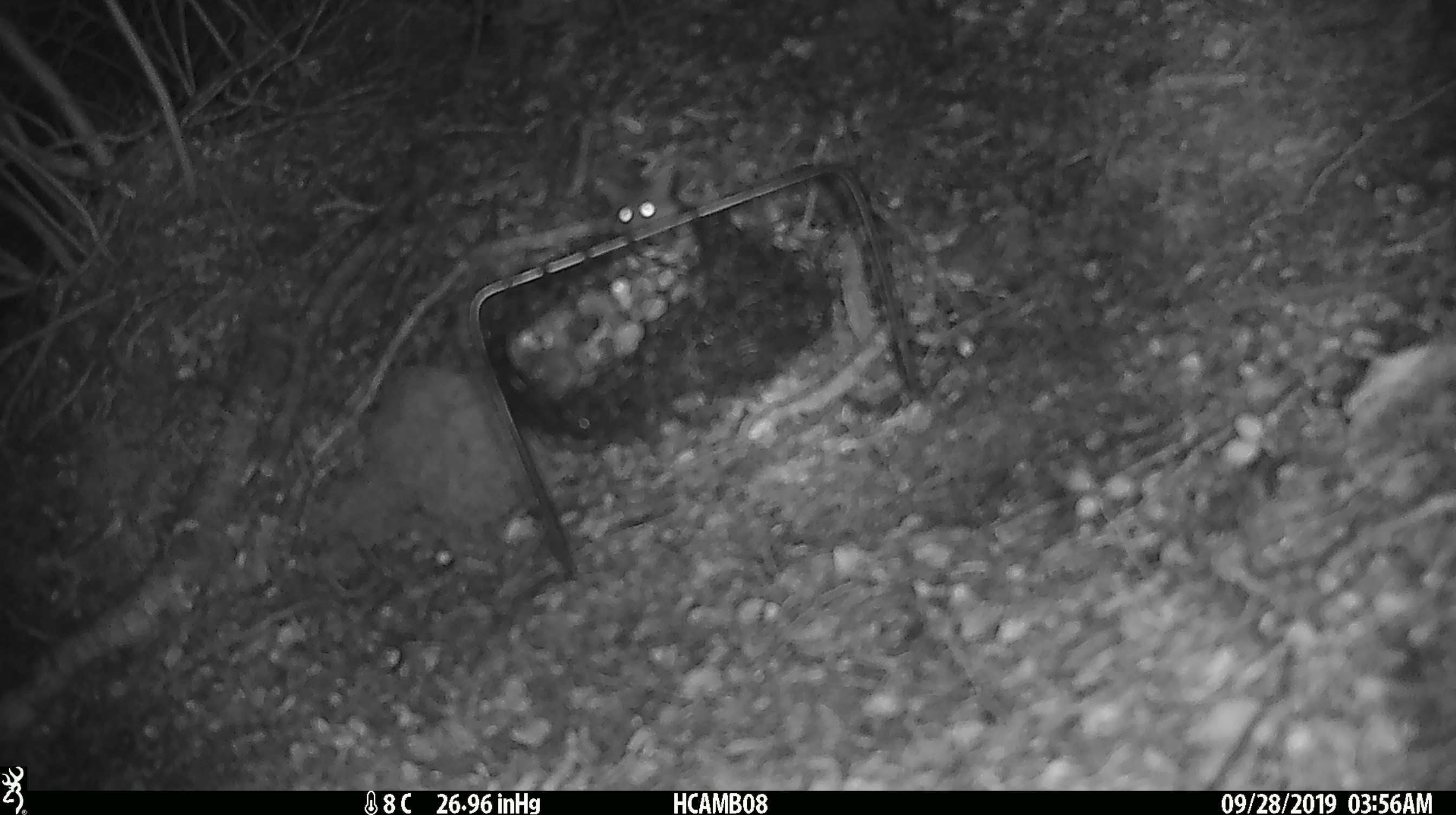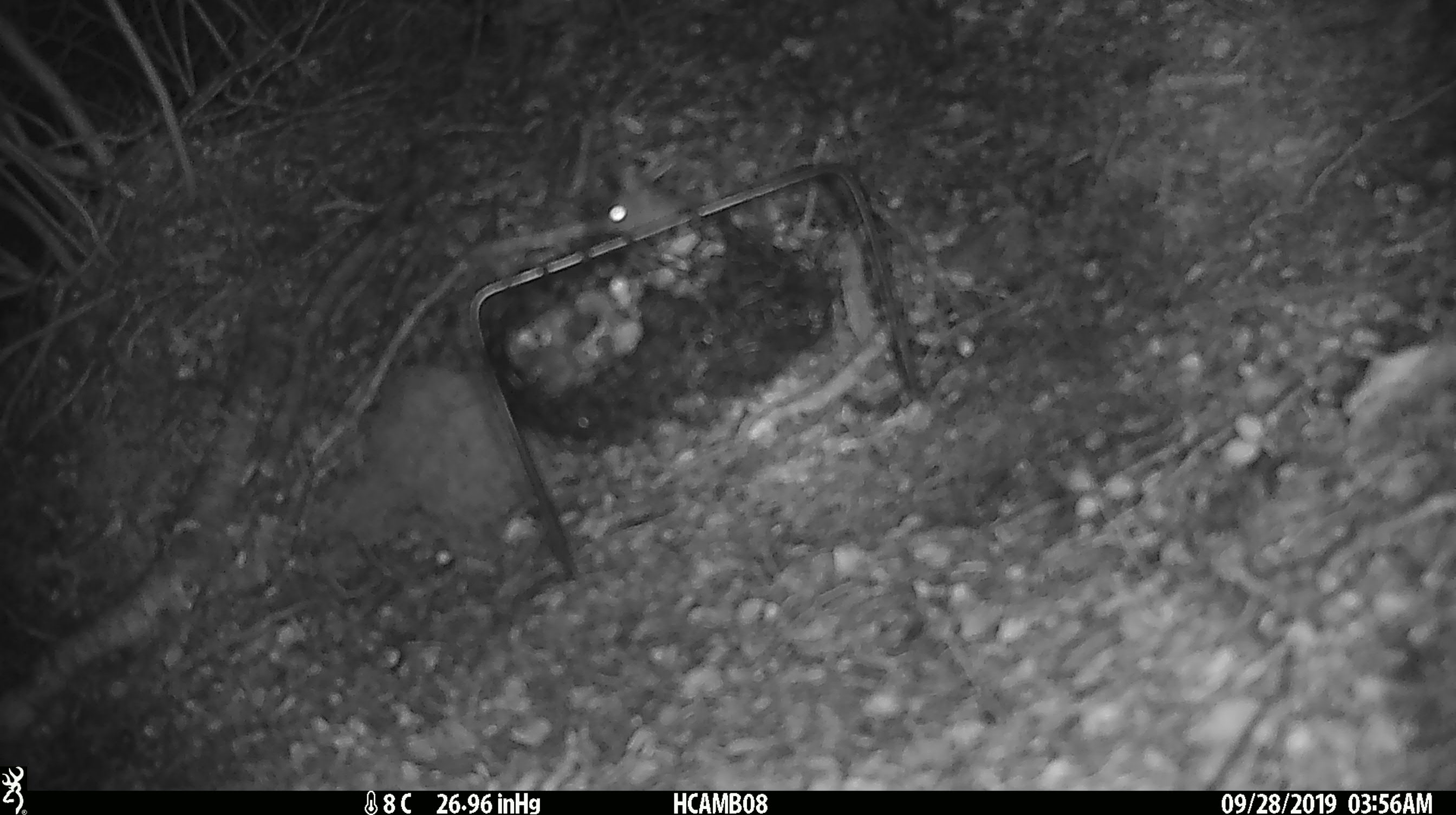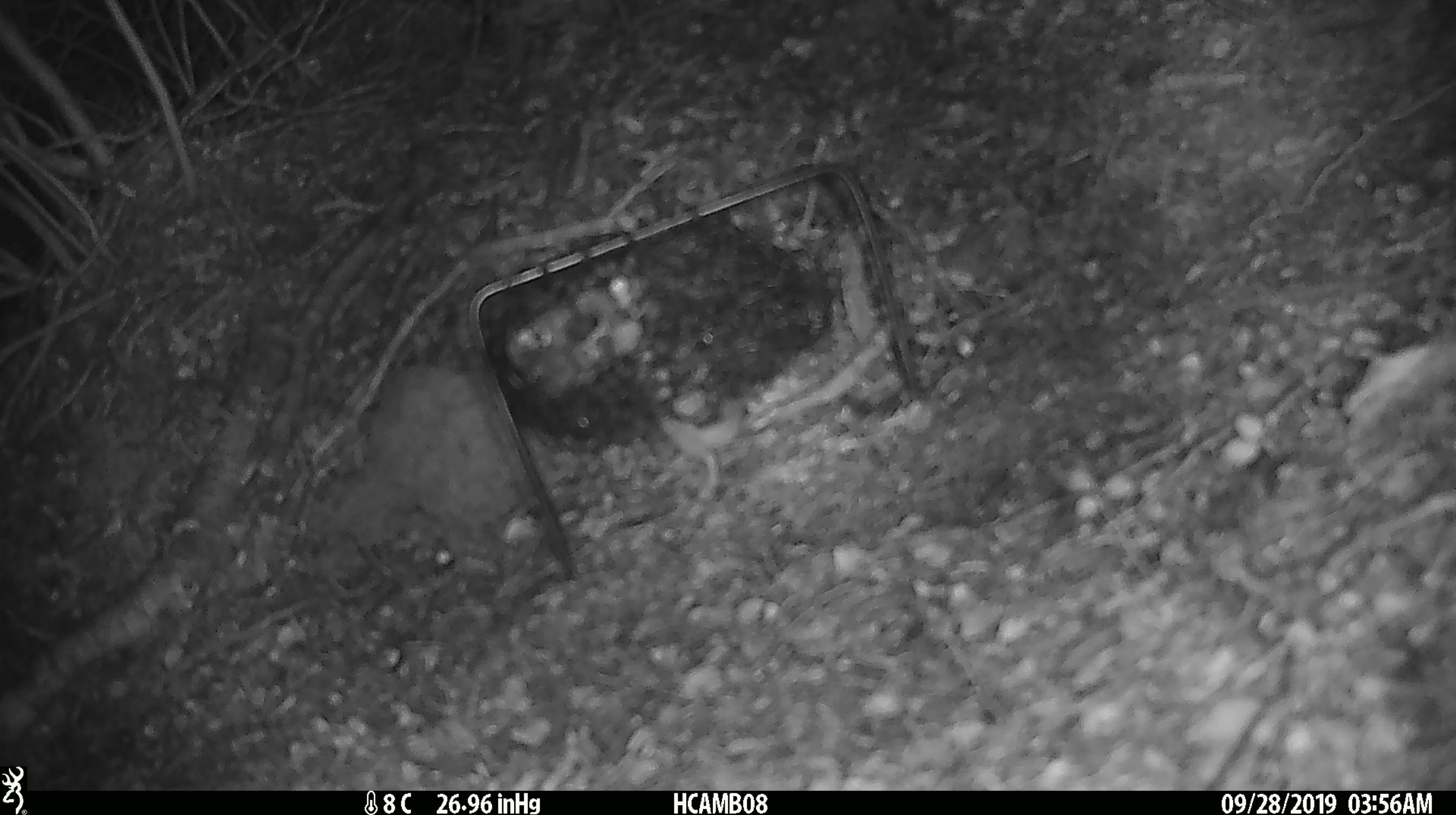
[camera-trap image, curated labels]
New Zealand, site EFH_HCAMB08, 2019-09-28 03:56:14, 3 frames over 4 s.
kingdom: Animalia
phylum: Chordata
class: Mammalia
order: Rodentia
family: Muridae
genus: Mus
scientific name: Mus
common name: mouse